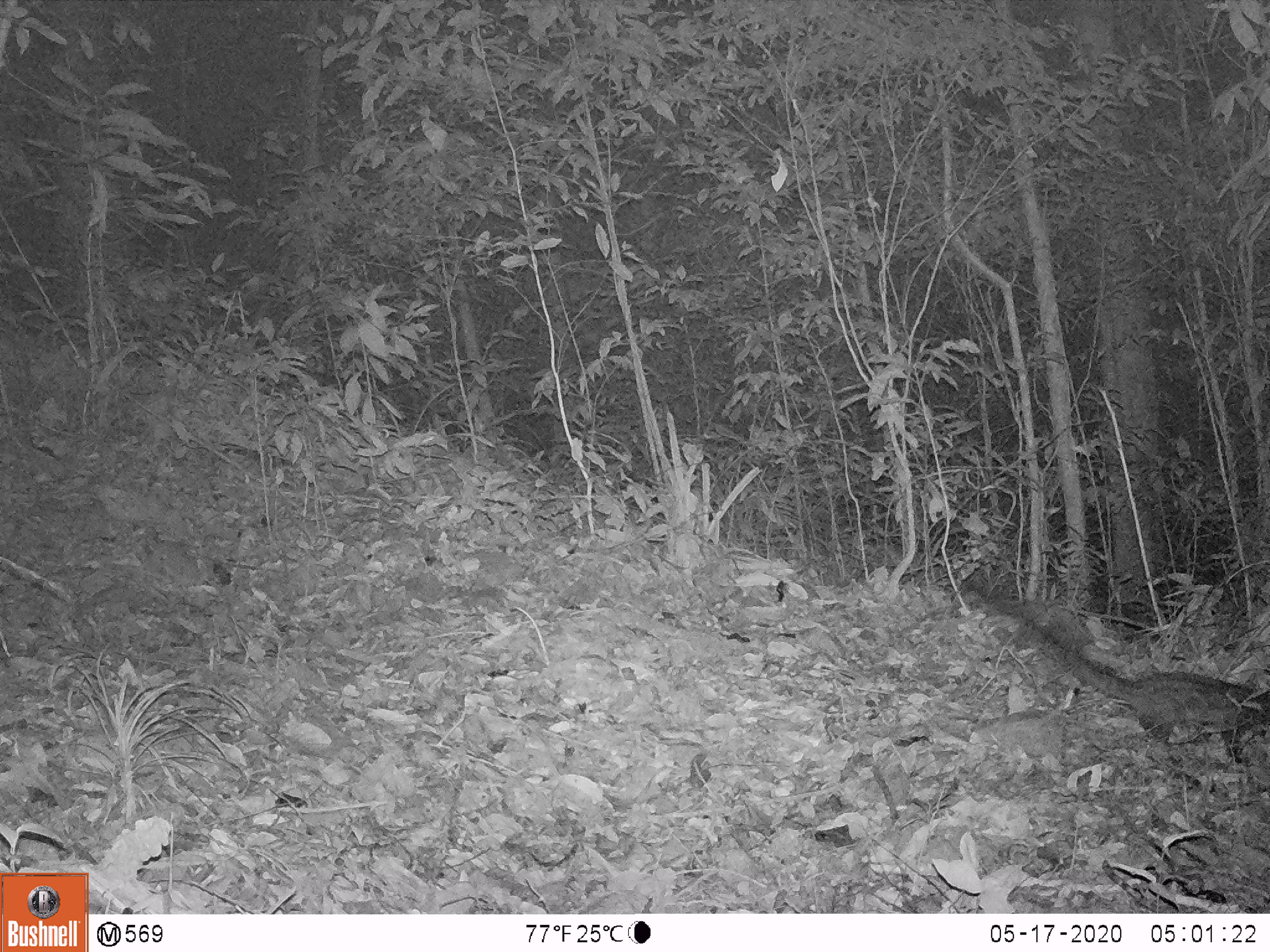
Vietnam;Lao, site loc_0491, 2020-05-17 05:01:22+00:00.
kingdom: Animalia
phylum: Chordata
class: Mammalia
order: Carnivora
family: Viverridae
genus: Paradoxurus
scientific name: Paradoxurus hermaphroditus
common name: common palm civet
Common palm civet (Paradoxurus hermaphroditus). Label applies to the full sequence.